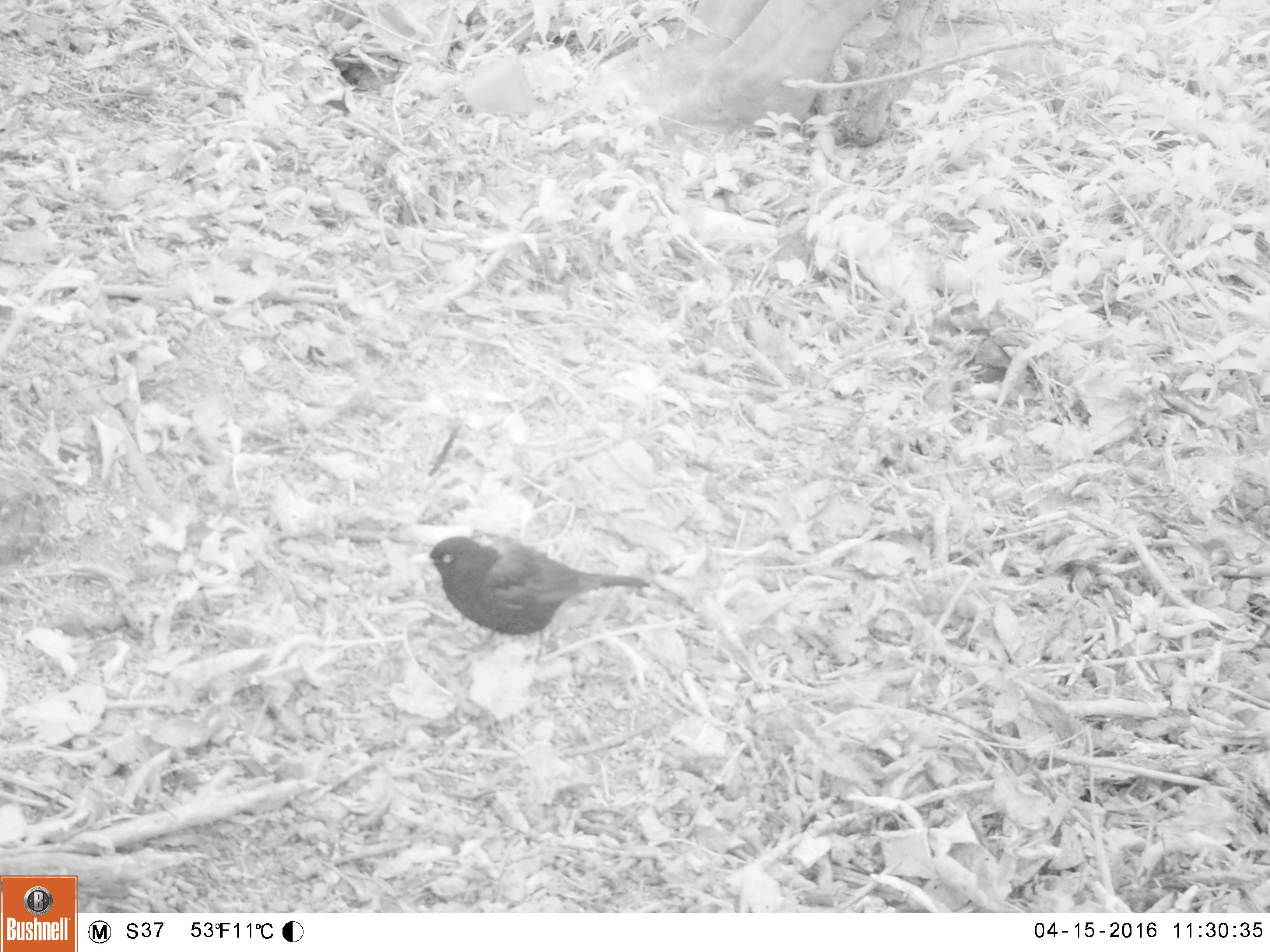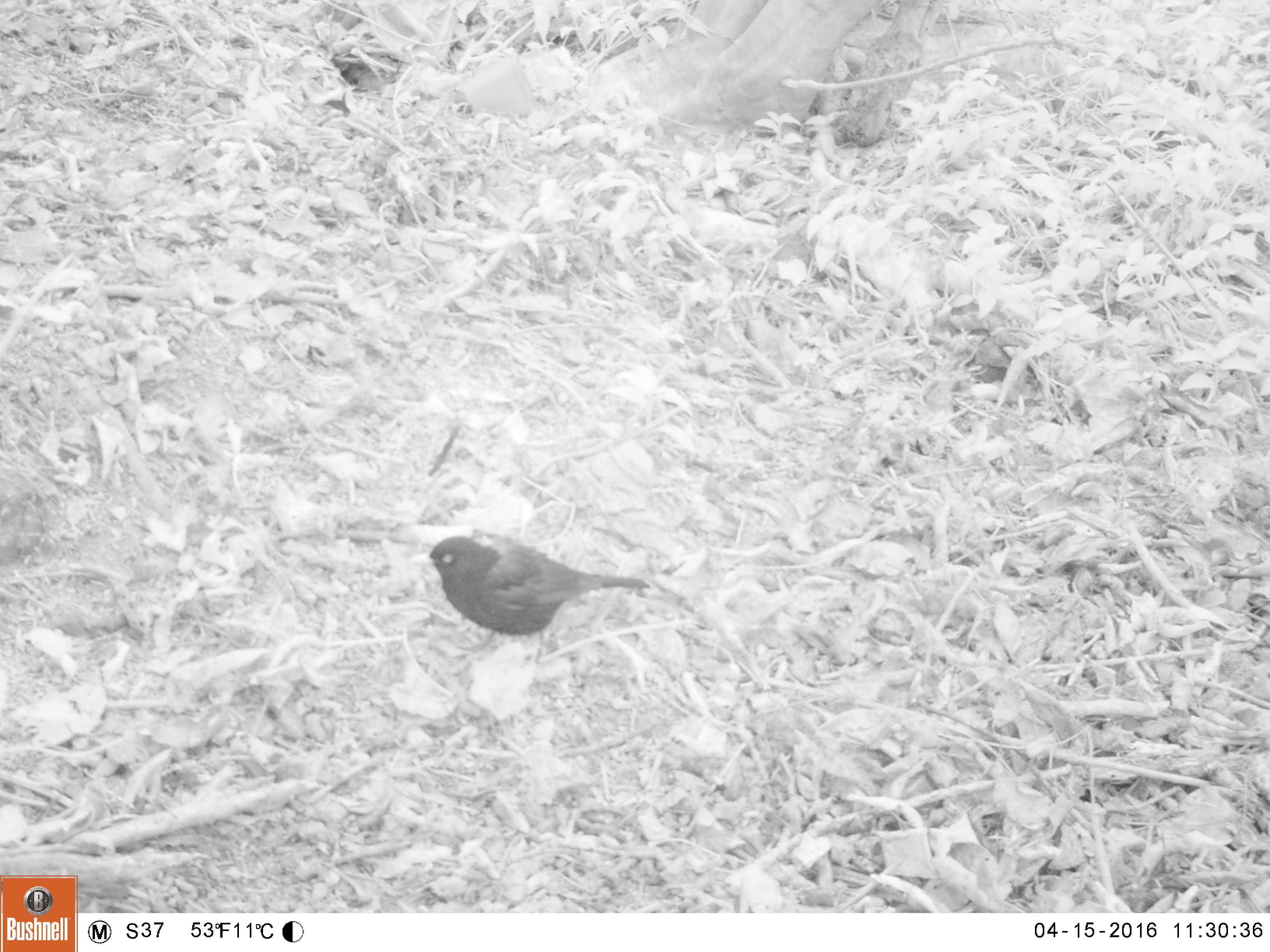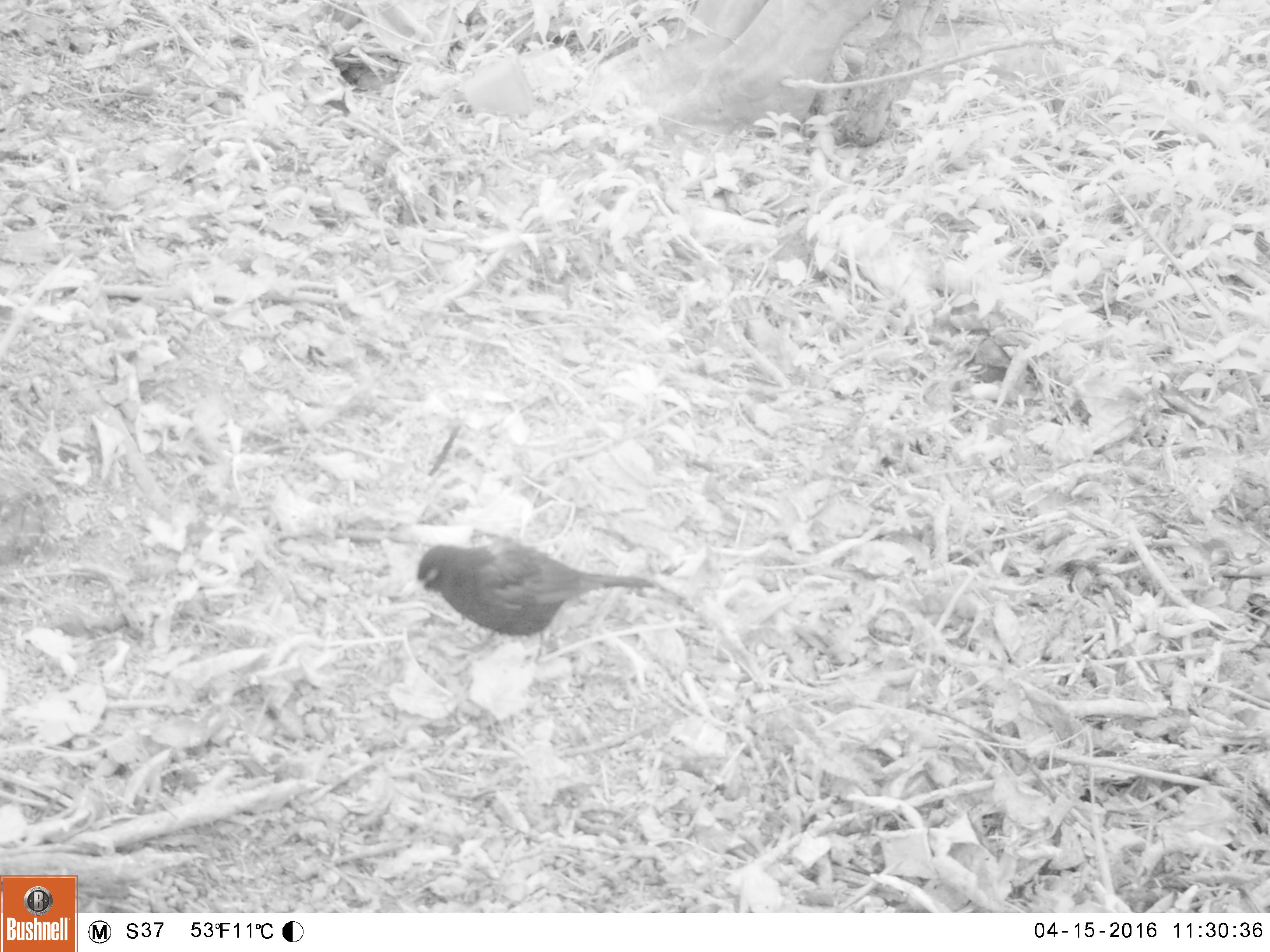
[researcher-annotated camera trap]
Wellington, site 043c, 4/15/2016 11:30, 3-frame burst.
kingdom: Animalia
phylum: Chordata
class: Aves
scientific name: Aves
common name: bird